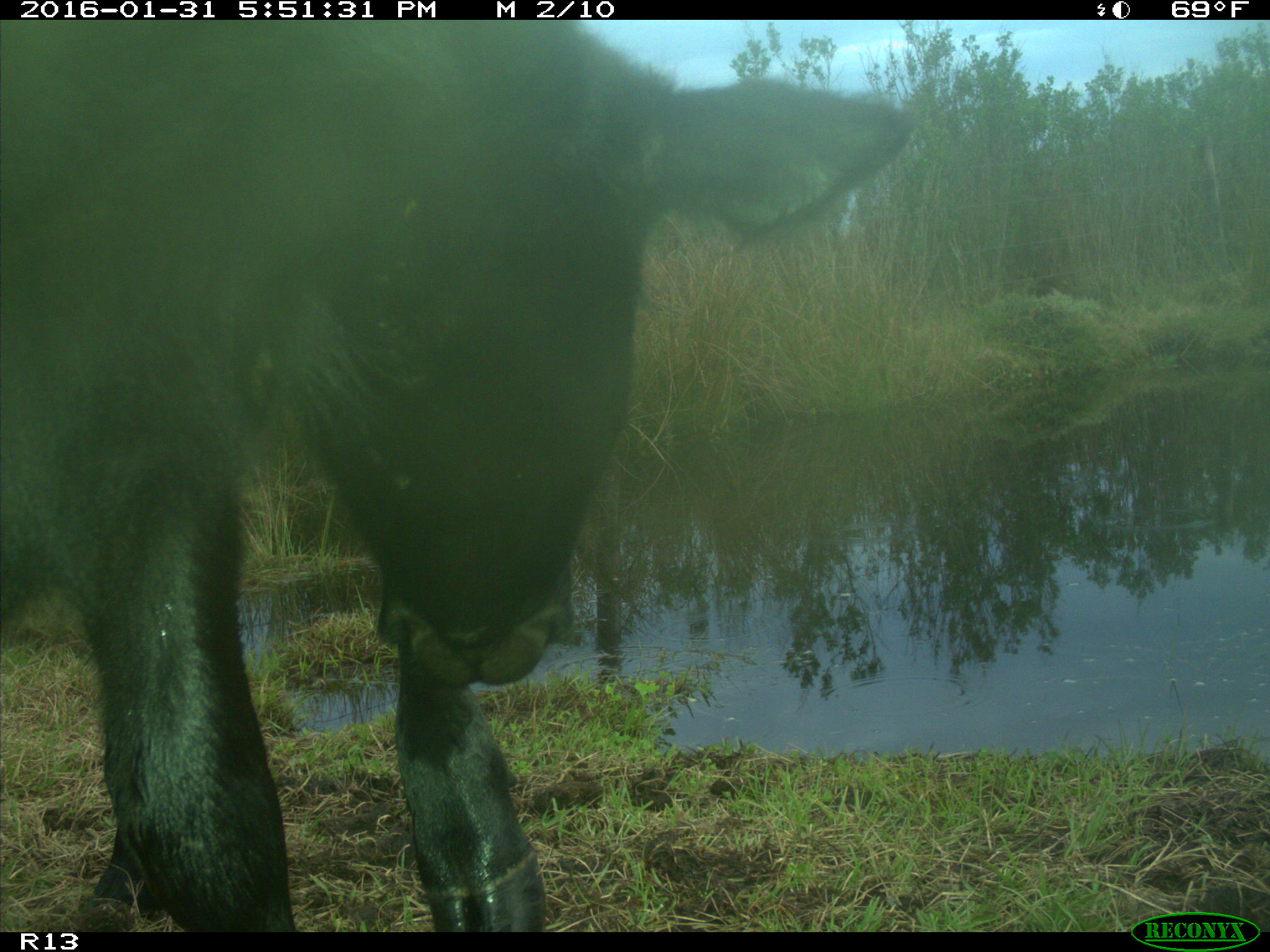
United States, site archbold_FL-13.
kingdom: Animalia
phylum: Chordata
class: Mammalia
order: Artiodactyla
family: Bovidae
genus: Bos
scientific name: Bos taurus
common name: domestic cow